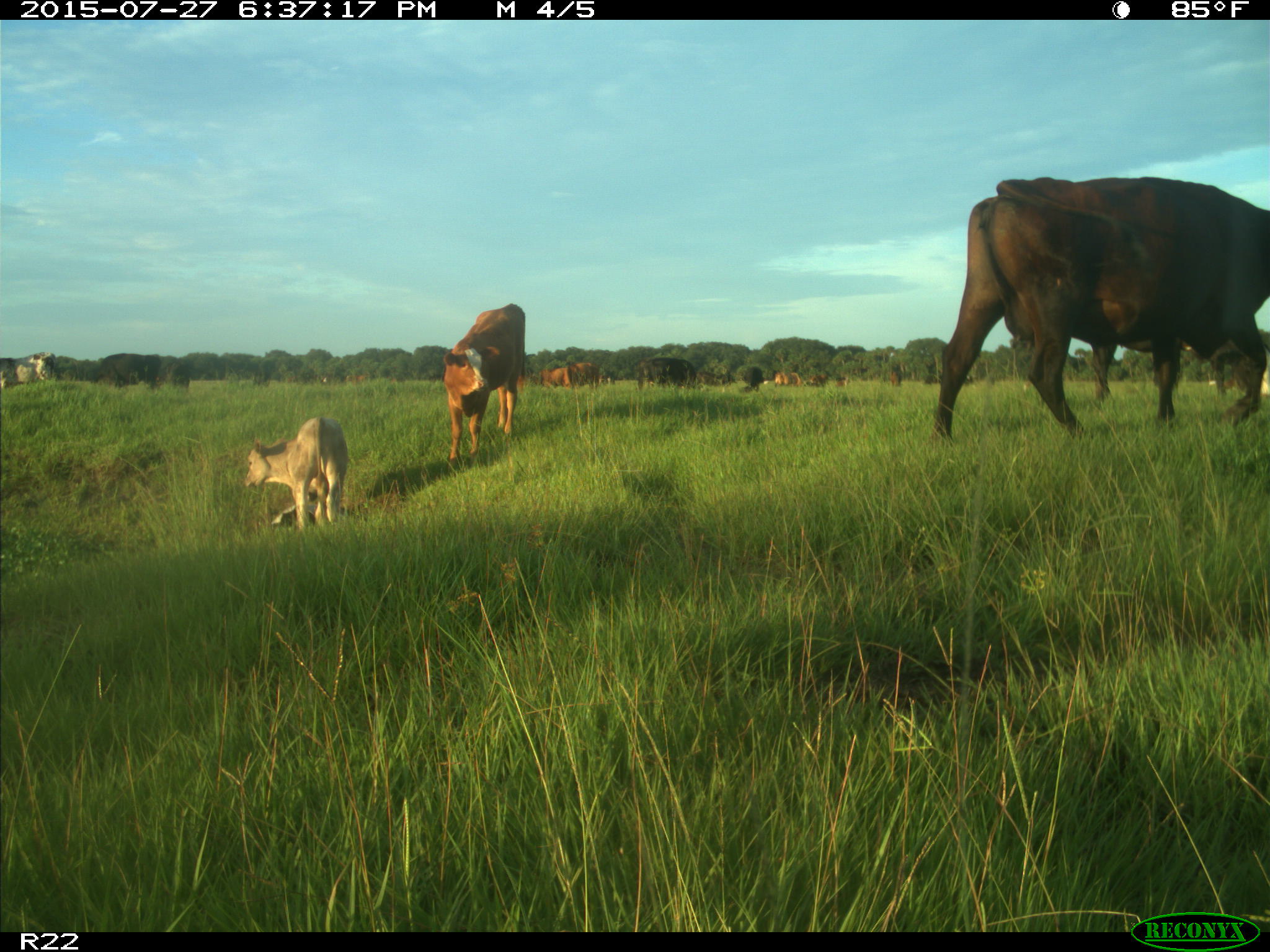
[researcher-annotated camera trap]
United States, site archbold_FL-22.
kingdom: Animalia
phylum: Chordata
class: Mammalia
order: Artiodactyla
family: Bovidae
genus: Bos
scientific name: Bos taurus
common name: domestic cow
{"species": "Bos taurus (domestic cow)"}